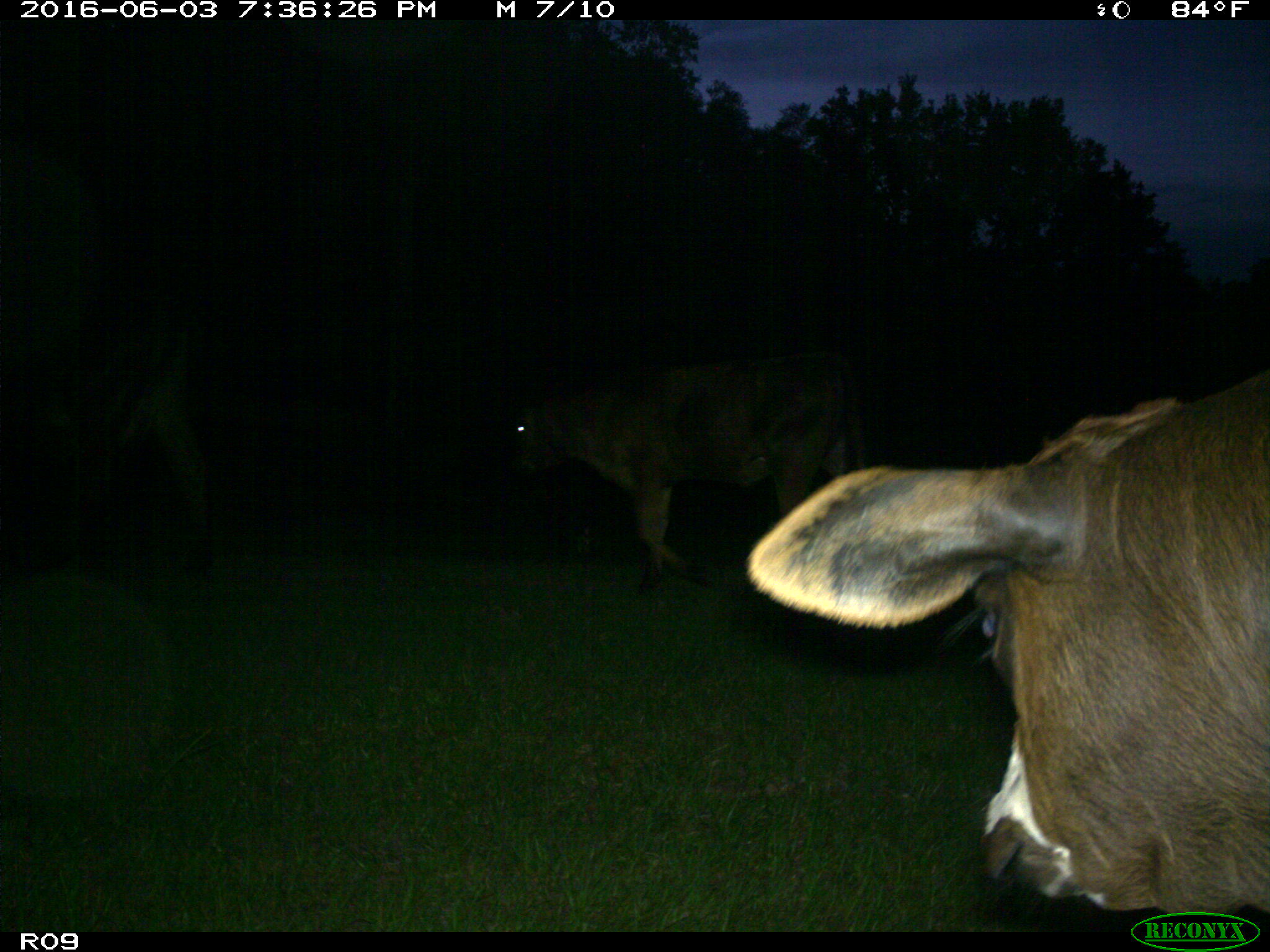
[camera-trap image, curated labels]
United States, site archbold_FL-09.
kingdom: Animalia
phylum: Chordata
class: Mammalia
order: Artiodactyla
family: Bovidae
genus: Bos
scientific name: Bos taurus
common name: domestic cow